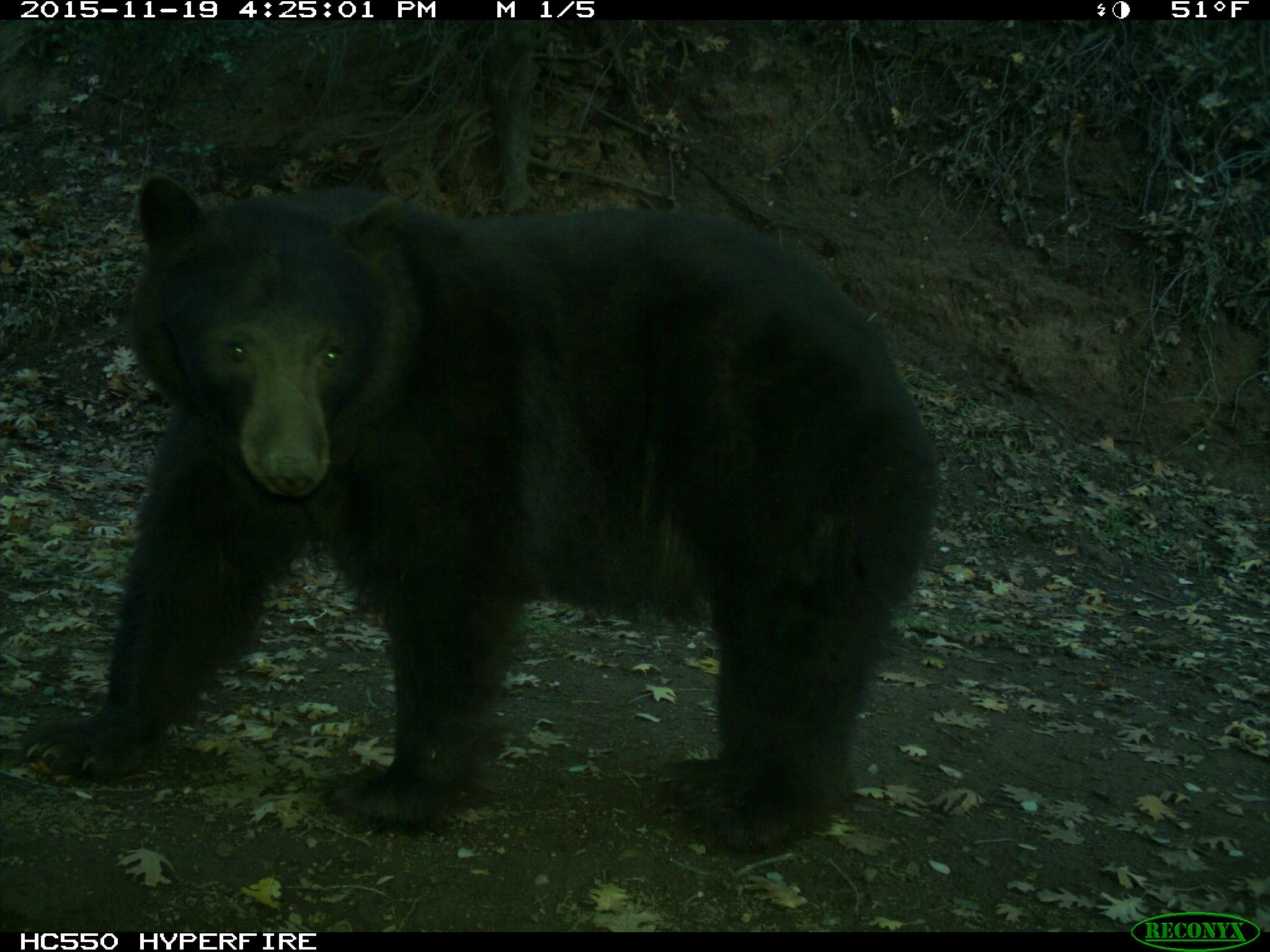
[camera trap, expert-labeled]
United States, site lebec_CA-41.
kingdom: Animalia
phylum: Chordata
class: Mammalia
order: Carnivora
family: Ursidae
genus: Ursus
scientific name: Ursus americanus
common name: american black bear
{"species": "Ursus americanus (american black bear)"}